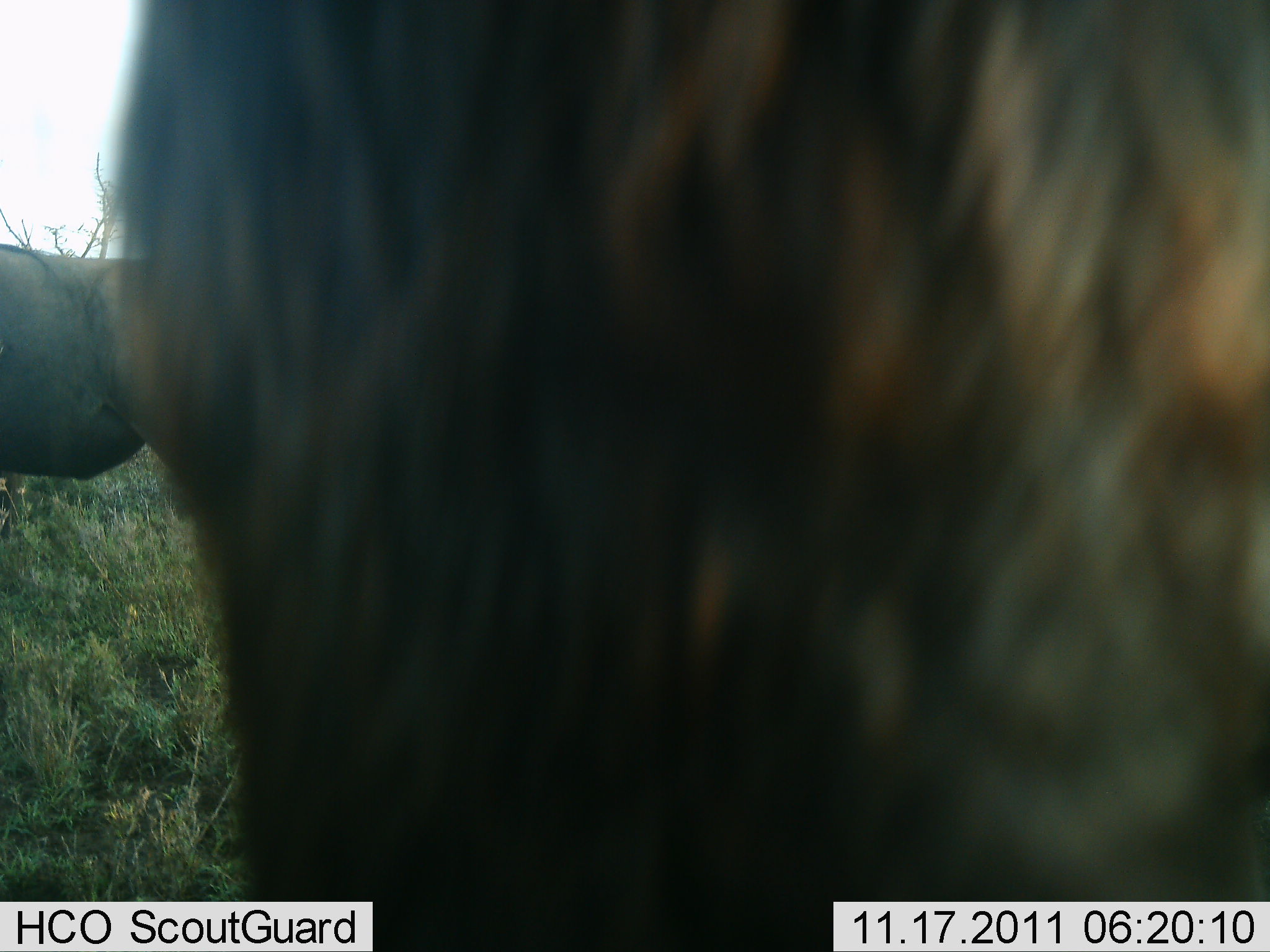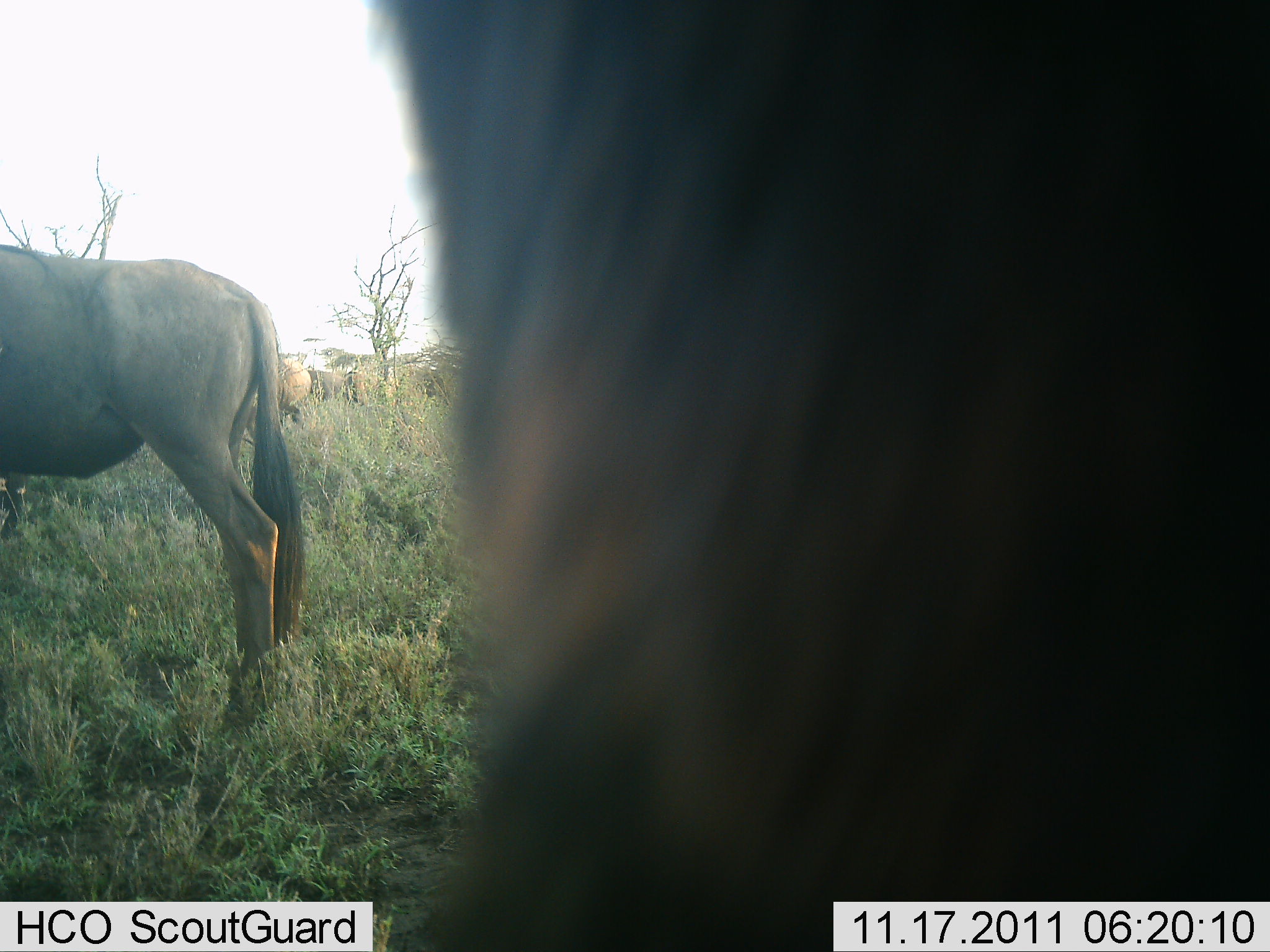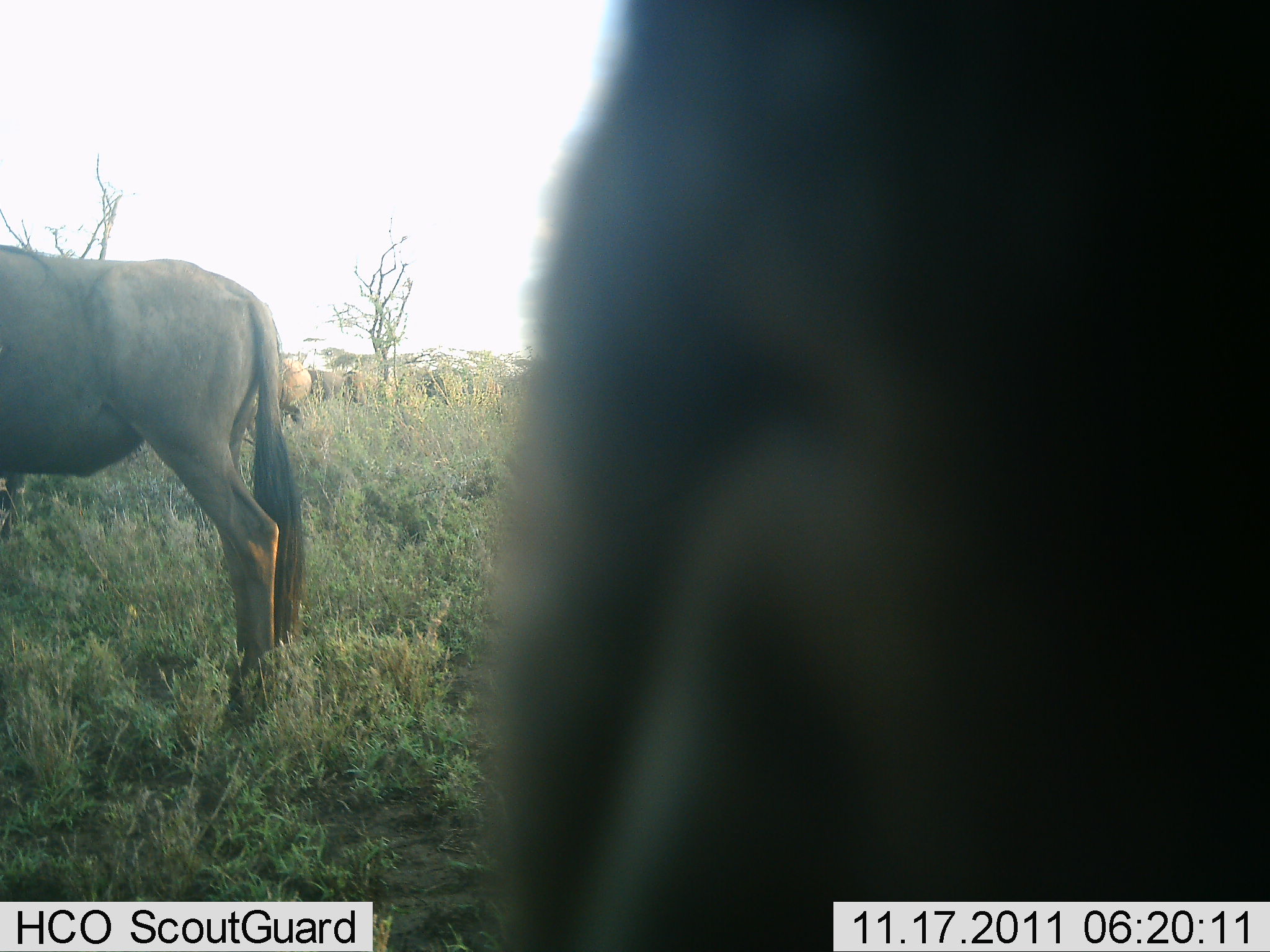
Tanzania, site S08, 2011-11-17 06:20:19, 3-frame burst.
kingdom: Animalia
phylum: Chordata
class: Mammalia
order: Artiodactyla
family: Bovidae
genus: Connochaetes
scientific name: Connochaetes taurinus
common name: blue wildebeest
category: wildebeest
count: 2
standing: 93%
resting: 0%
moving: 21%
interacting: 0%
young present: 0%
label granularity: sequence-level